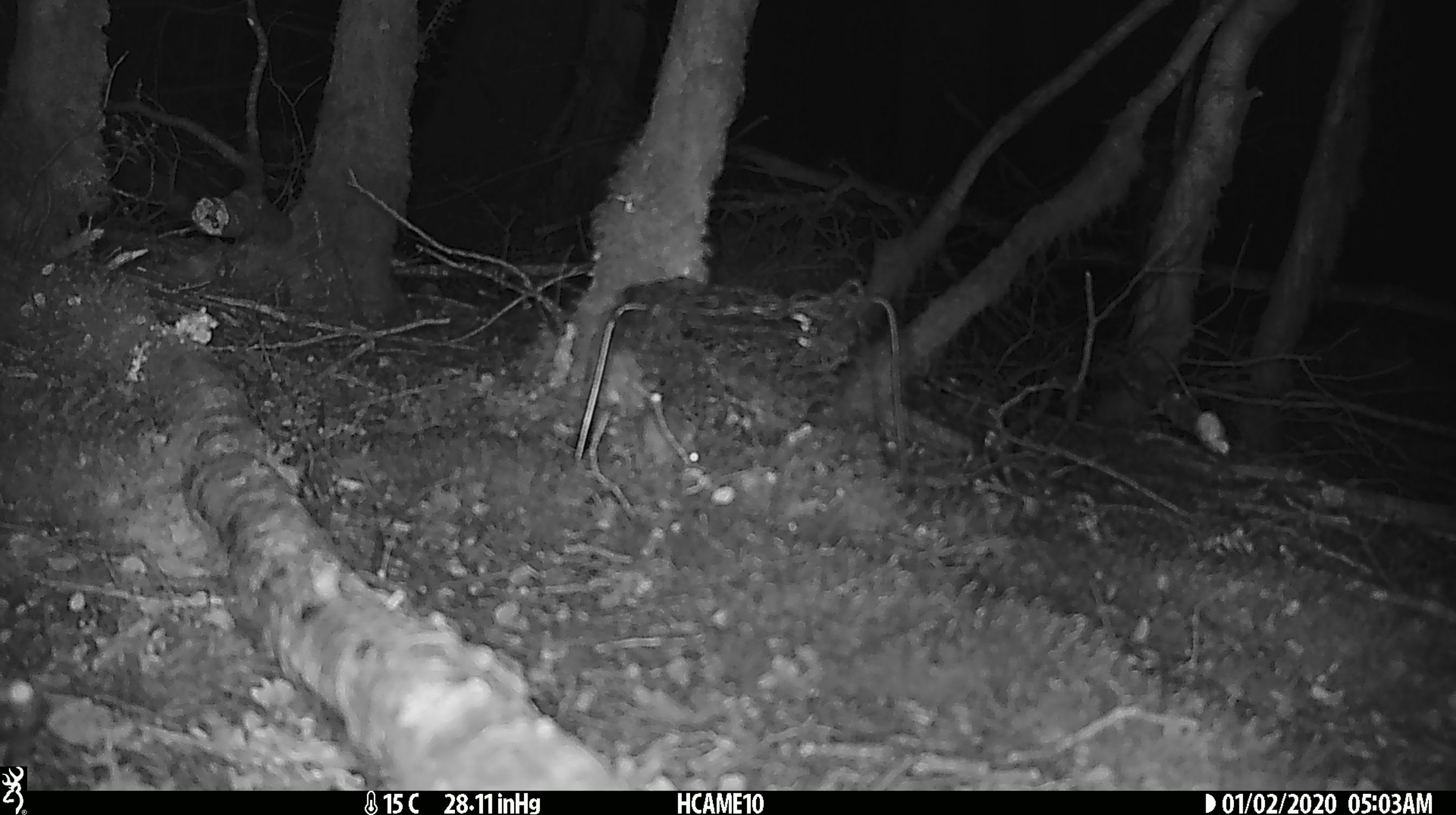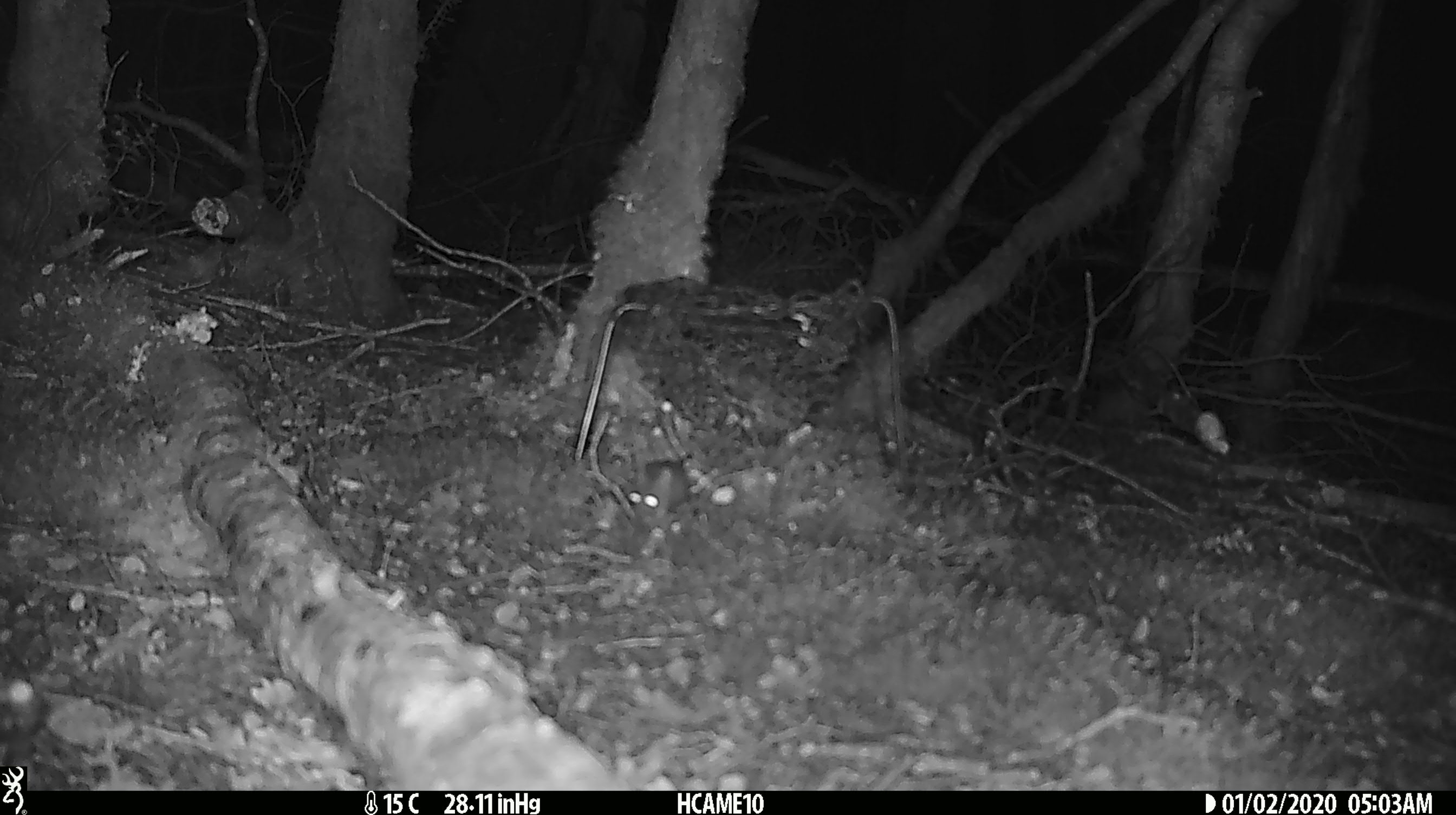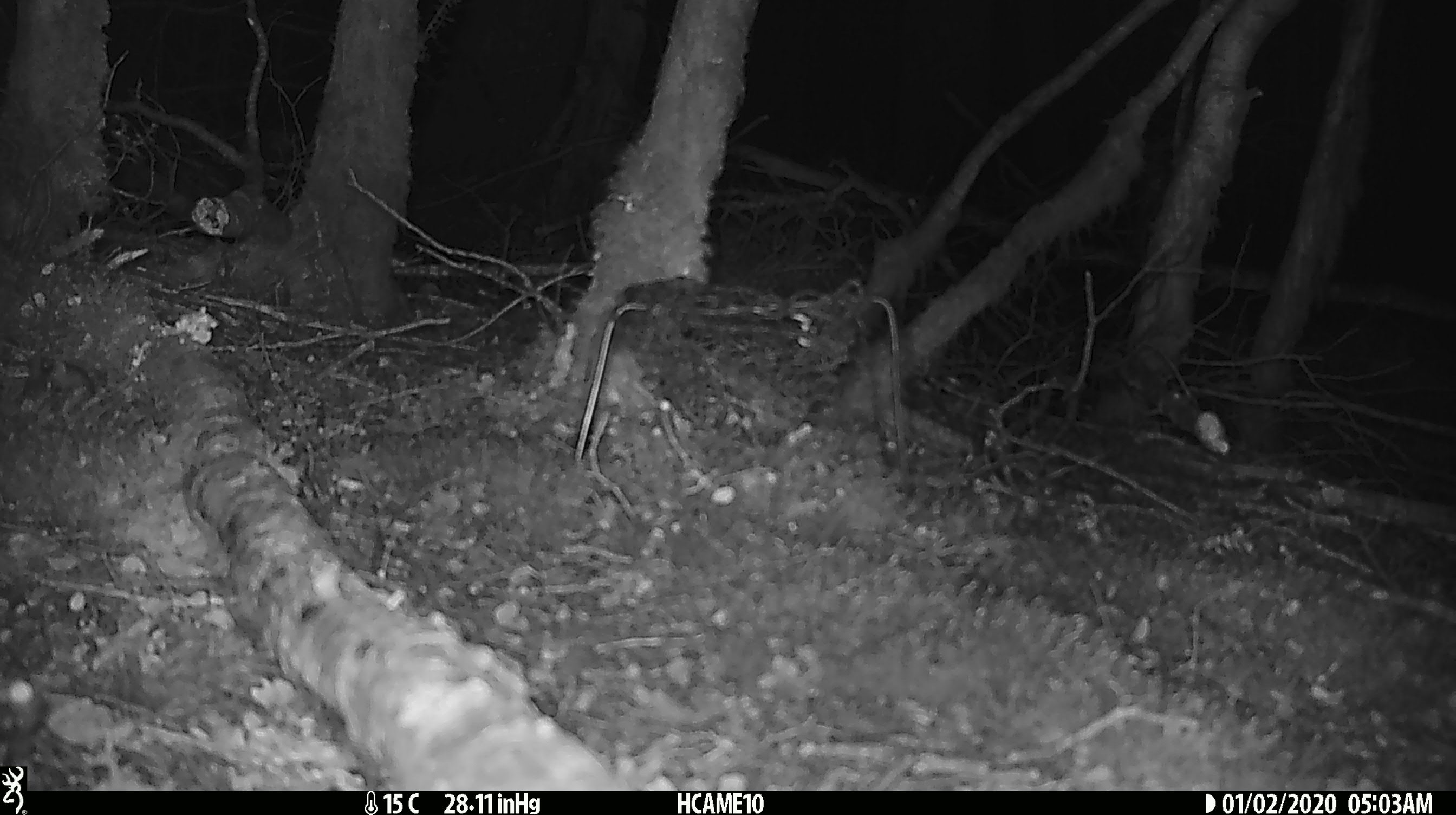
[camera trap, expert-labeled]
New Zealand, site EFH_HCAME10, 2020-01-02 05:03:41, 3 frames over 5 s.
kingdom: Animalia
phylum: Chordata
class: Mammalia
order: Rodentia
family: Muridae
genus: Mus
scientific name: Mus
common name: mouse